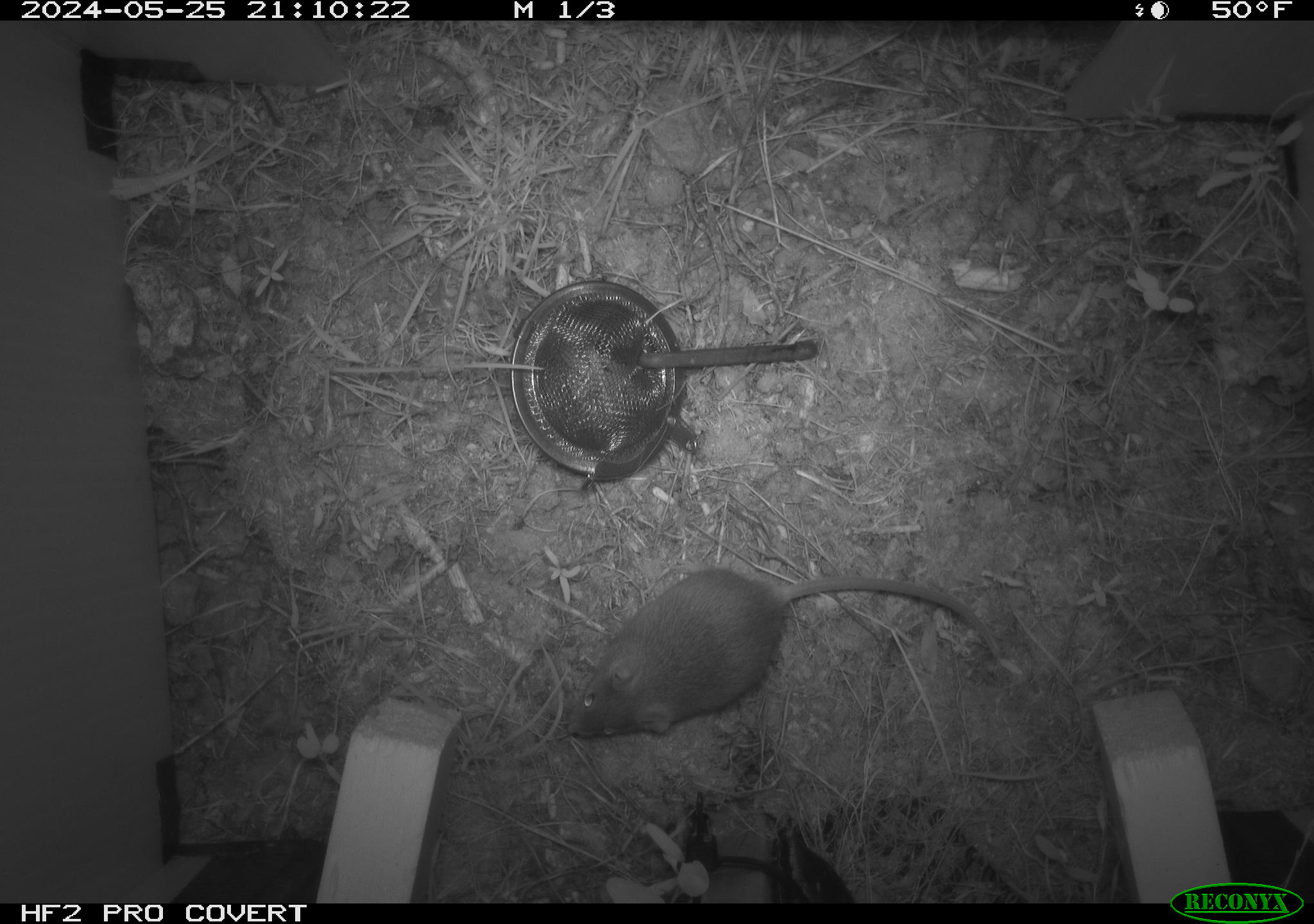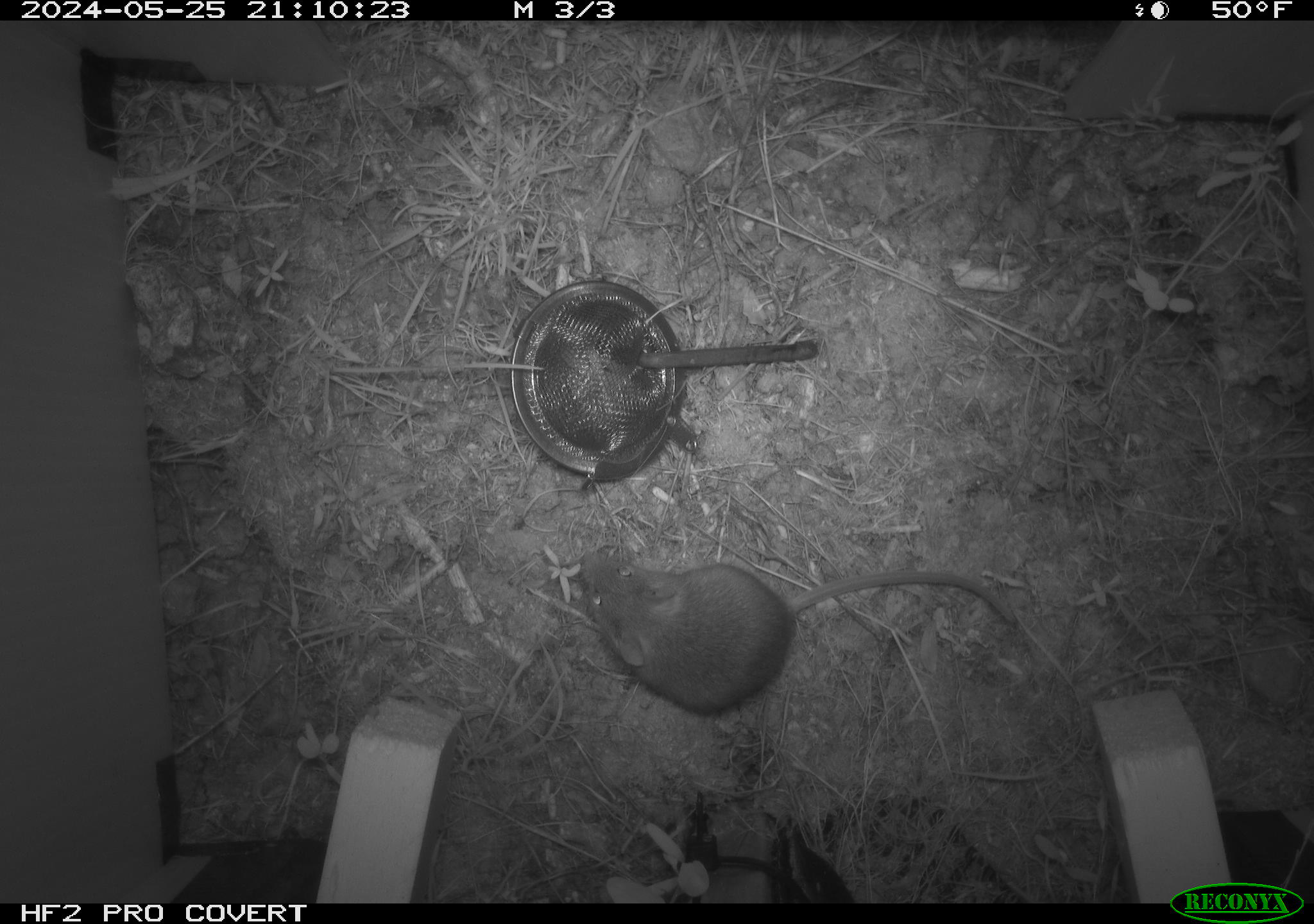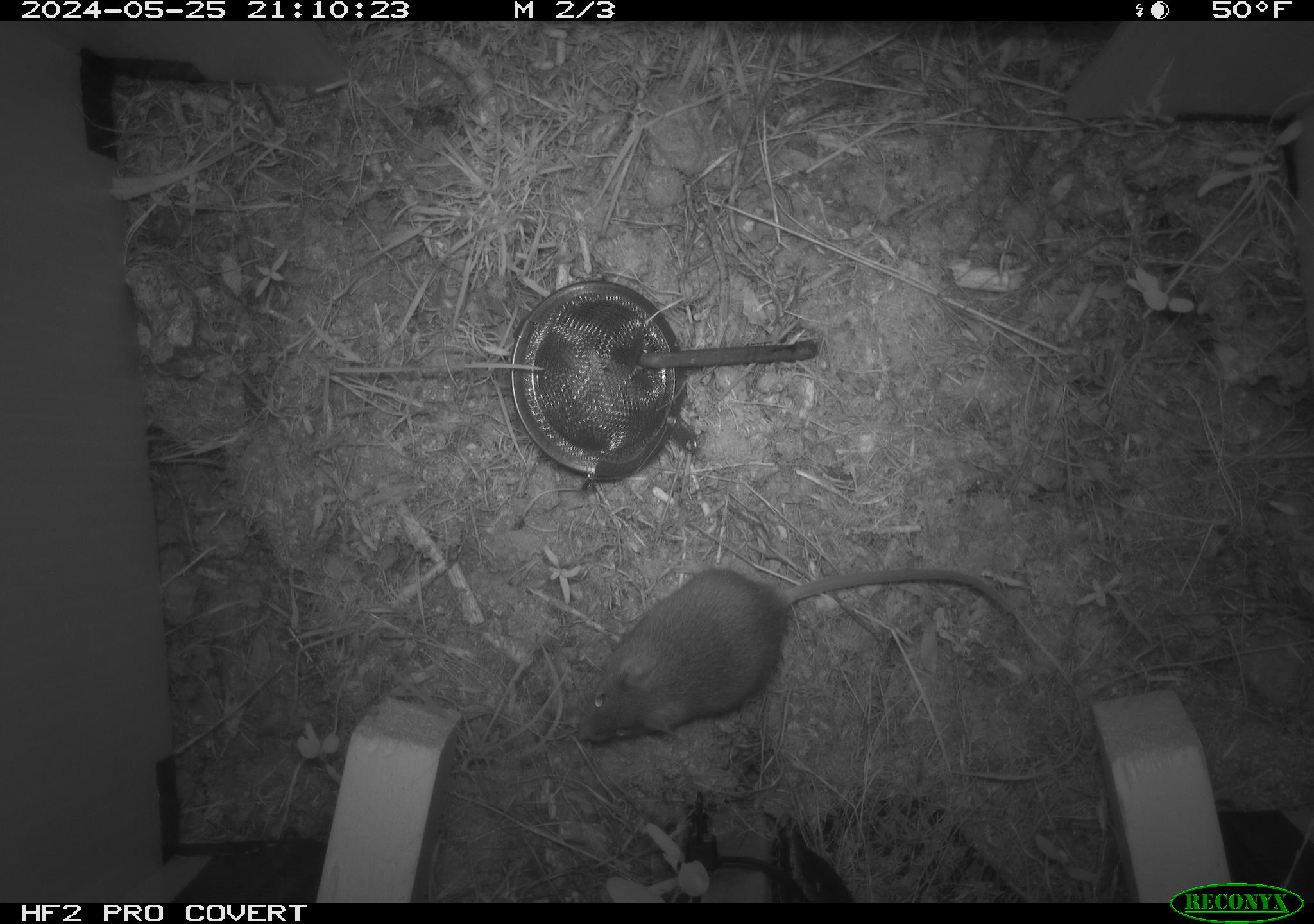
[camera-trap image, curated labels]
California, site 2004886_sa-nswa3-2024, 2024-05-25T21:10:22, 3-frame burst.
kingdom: Animalia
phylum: Chordata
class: Mammalia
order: Rodentia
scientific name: Rodentia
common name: rodent